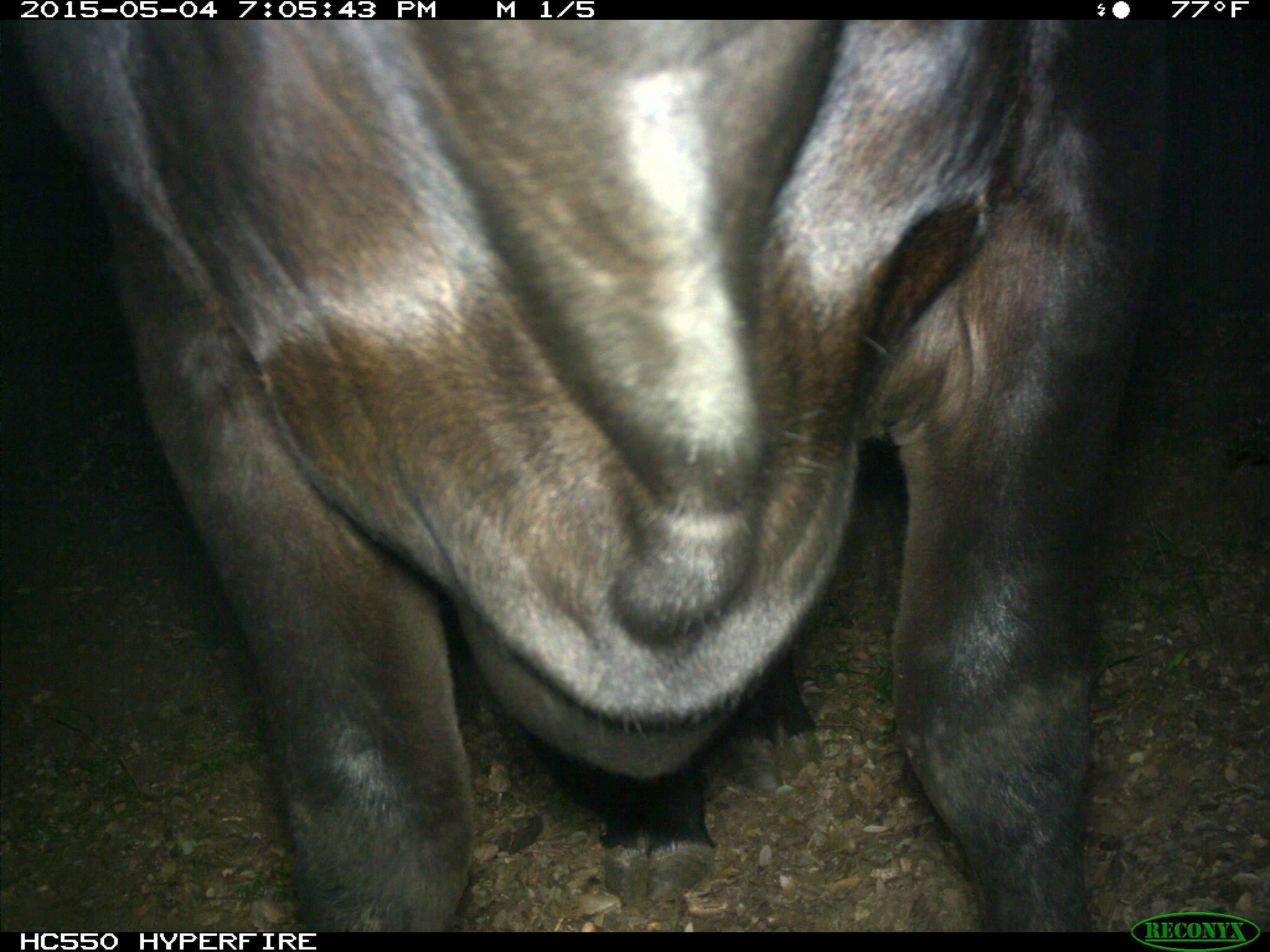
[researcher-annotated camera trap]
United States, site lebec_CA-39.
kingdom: Animalia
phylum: Chordata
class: Mammalia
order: Artiodactyla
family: Bovidae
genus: Bos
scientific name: Bos taurus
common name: domestic cow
Bos taurus (domestic cow).